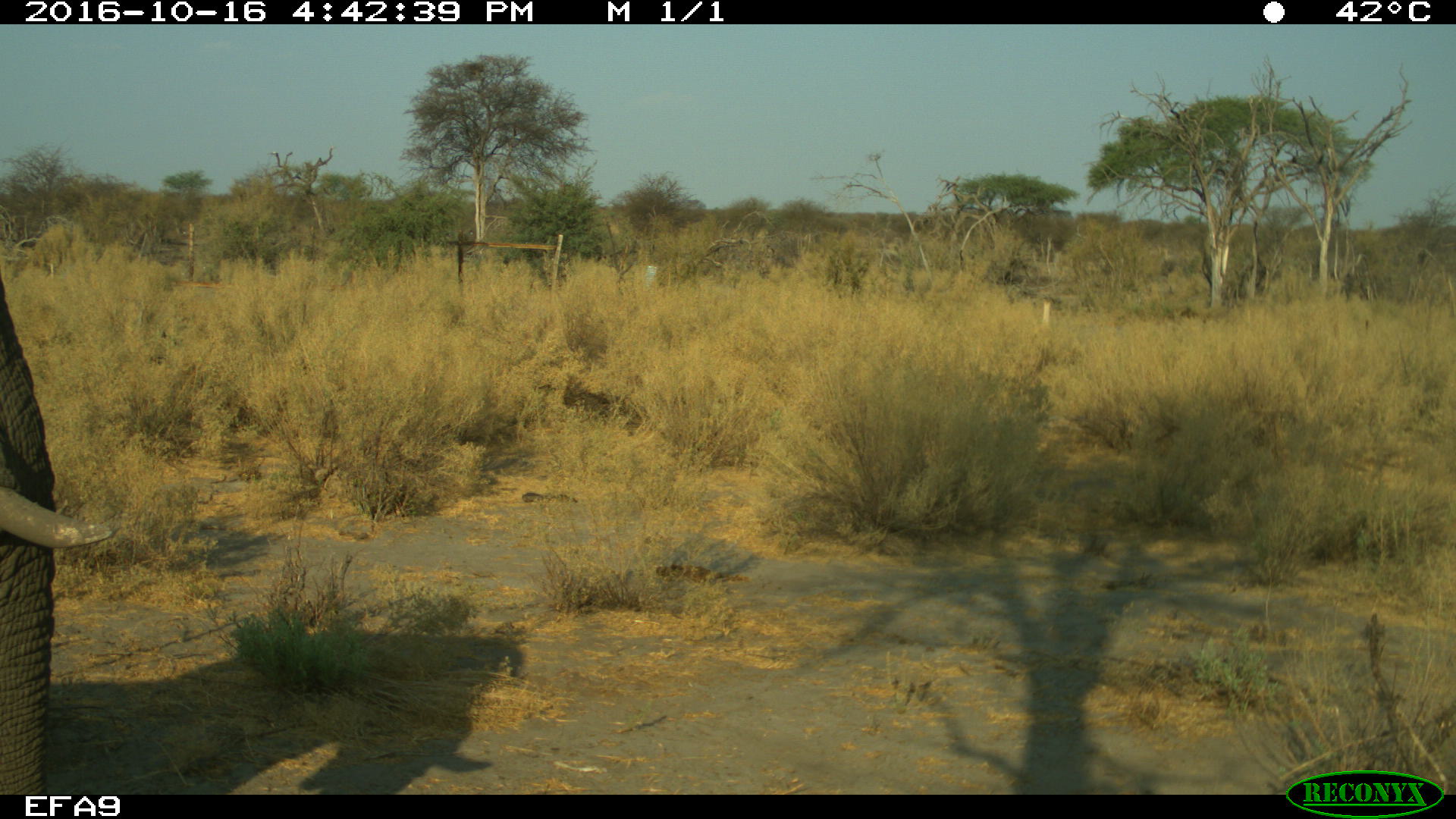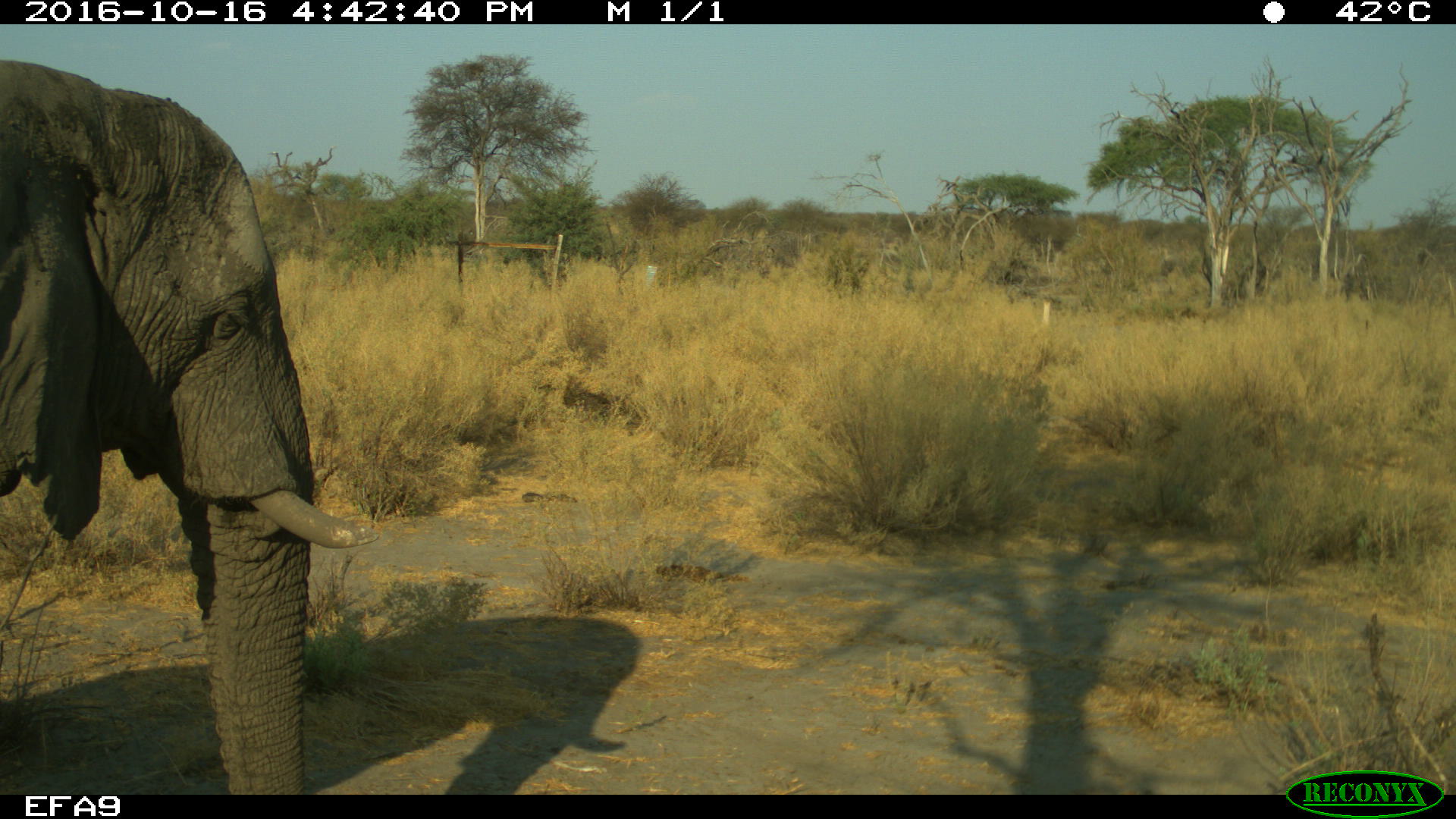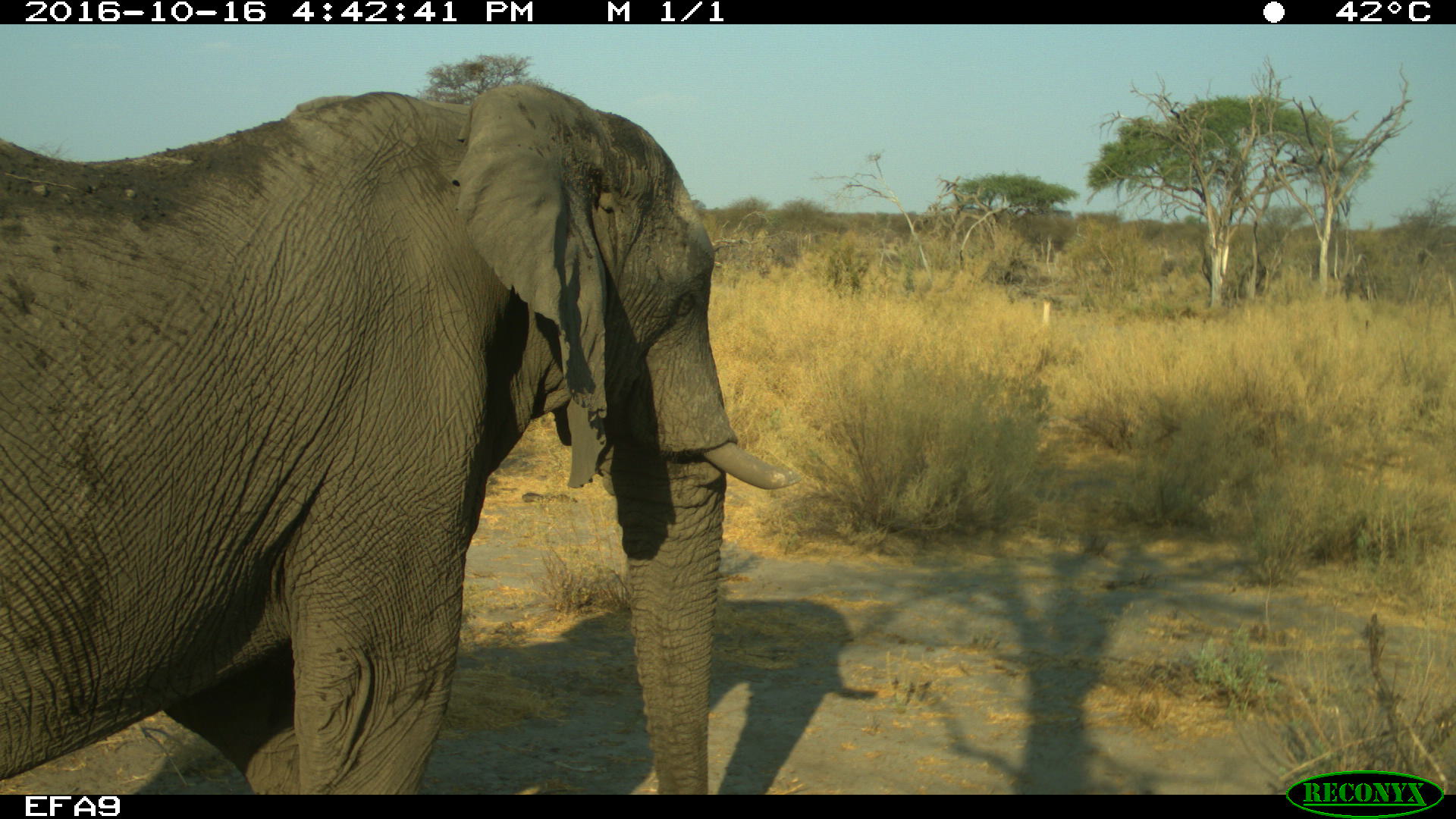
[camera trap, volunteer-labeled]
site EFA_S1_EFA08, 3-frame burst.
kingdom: Animalia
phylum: Chordata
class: Mammalia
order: Proboscidea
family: Elephantidae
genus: Loxodonta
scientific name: Loxodonta africana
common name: african bush elephant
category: elephant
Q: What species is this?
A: Elephant (african bush elephant) (Loxodonta africana).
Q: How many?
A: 1.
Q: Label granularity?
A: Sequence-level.